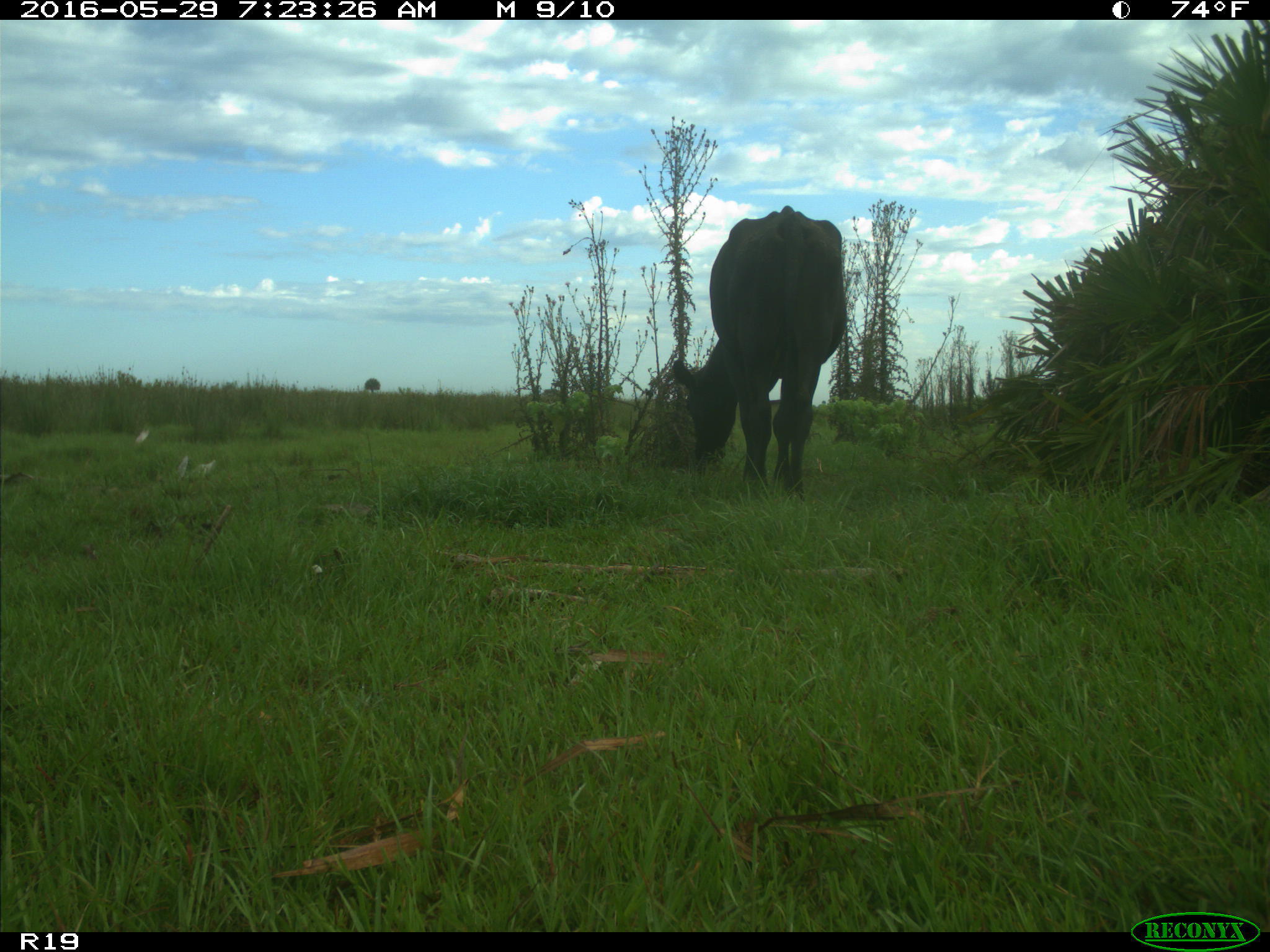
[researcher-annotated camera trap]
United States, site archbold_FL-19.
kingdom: Animalia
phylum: Chordata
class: Mammalia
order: Artiodactyla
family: Bovidae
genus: Bos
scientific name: Bos taurus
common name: domestic cow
Bos taurus (domestic cow).